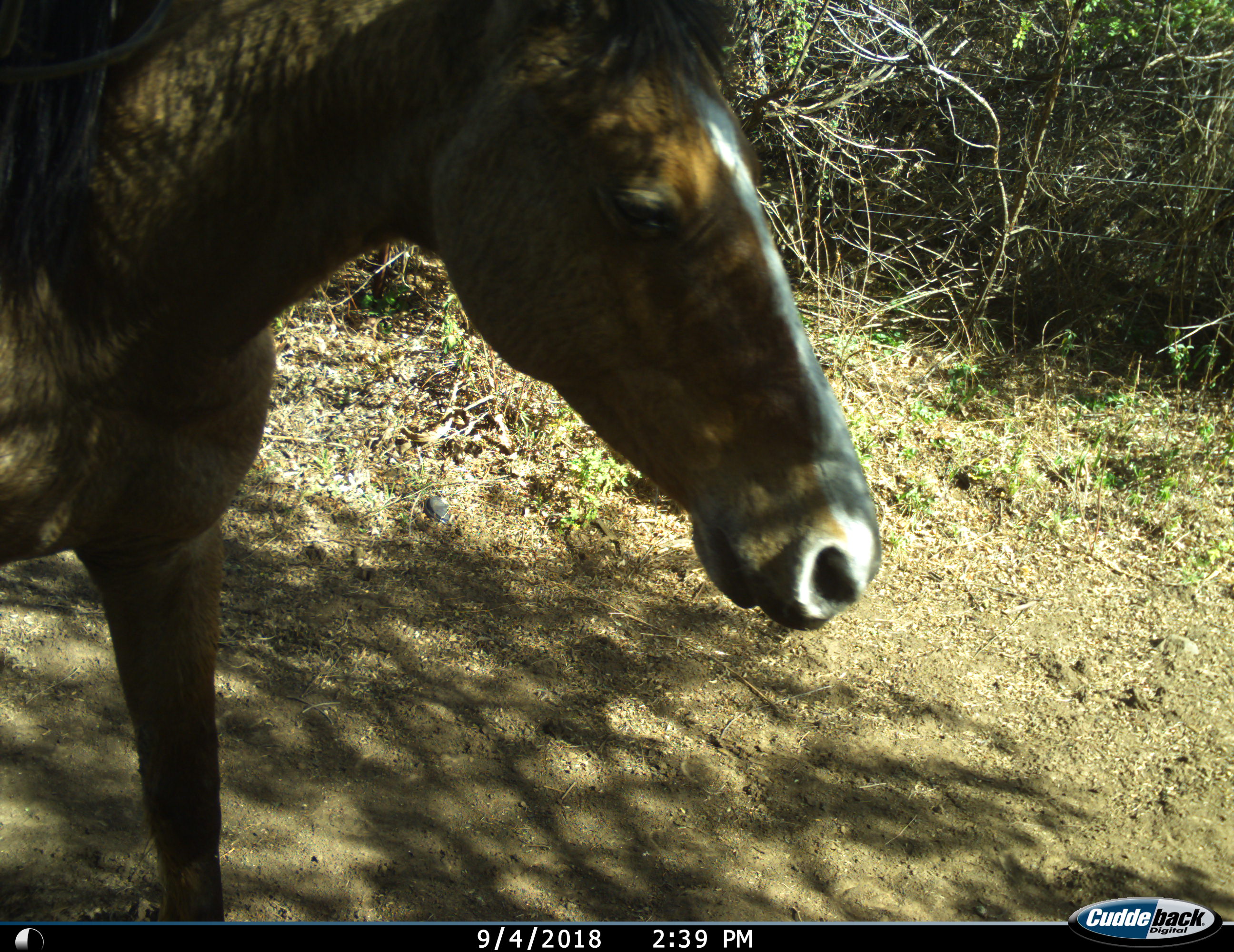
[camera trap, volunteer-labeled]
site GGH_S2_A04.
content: unidentified animal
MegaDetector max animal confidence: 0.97